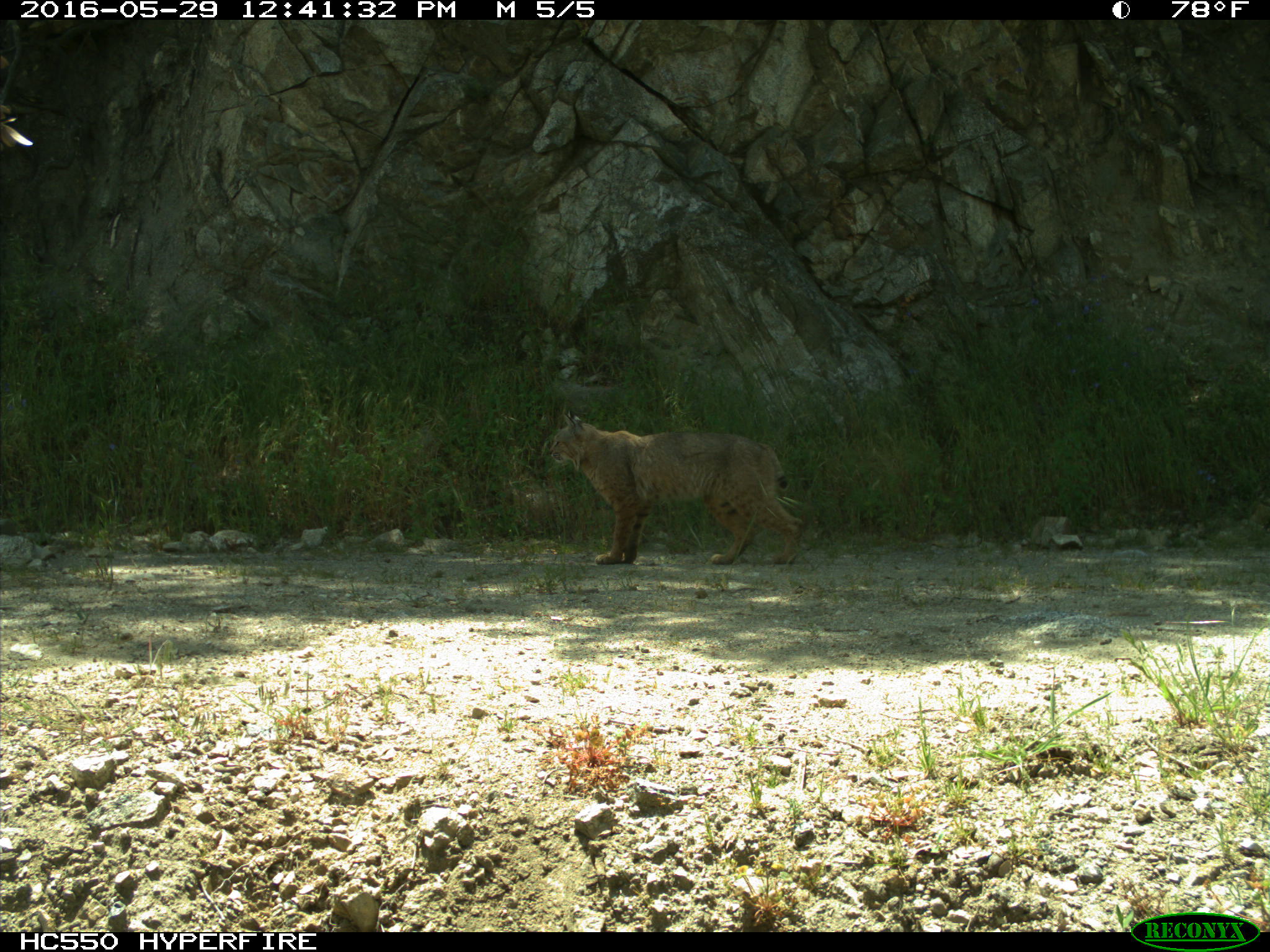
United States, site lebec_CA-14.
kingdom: Animalia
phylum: Chordata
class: Mammalia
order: Carnivora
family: Felidae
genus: Lynx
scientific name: Lynx rufus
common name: bobcat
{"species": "Lynx rufus (bobcat)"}